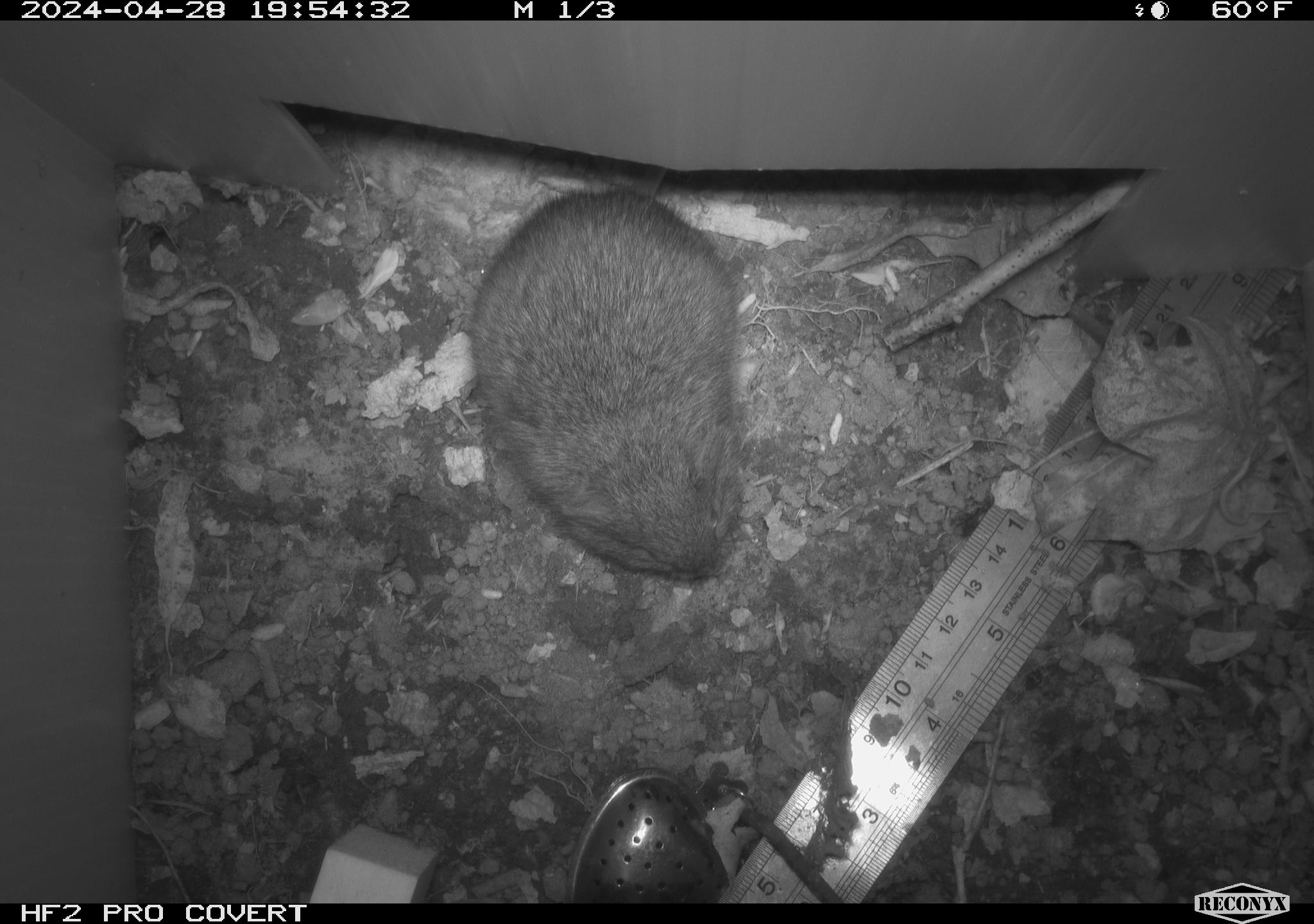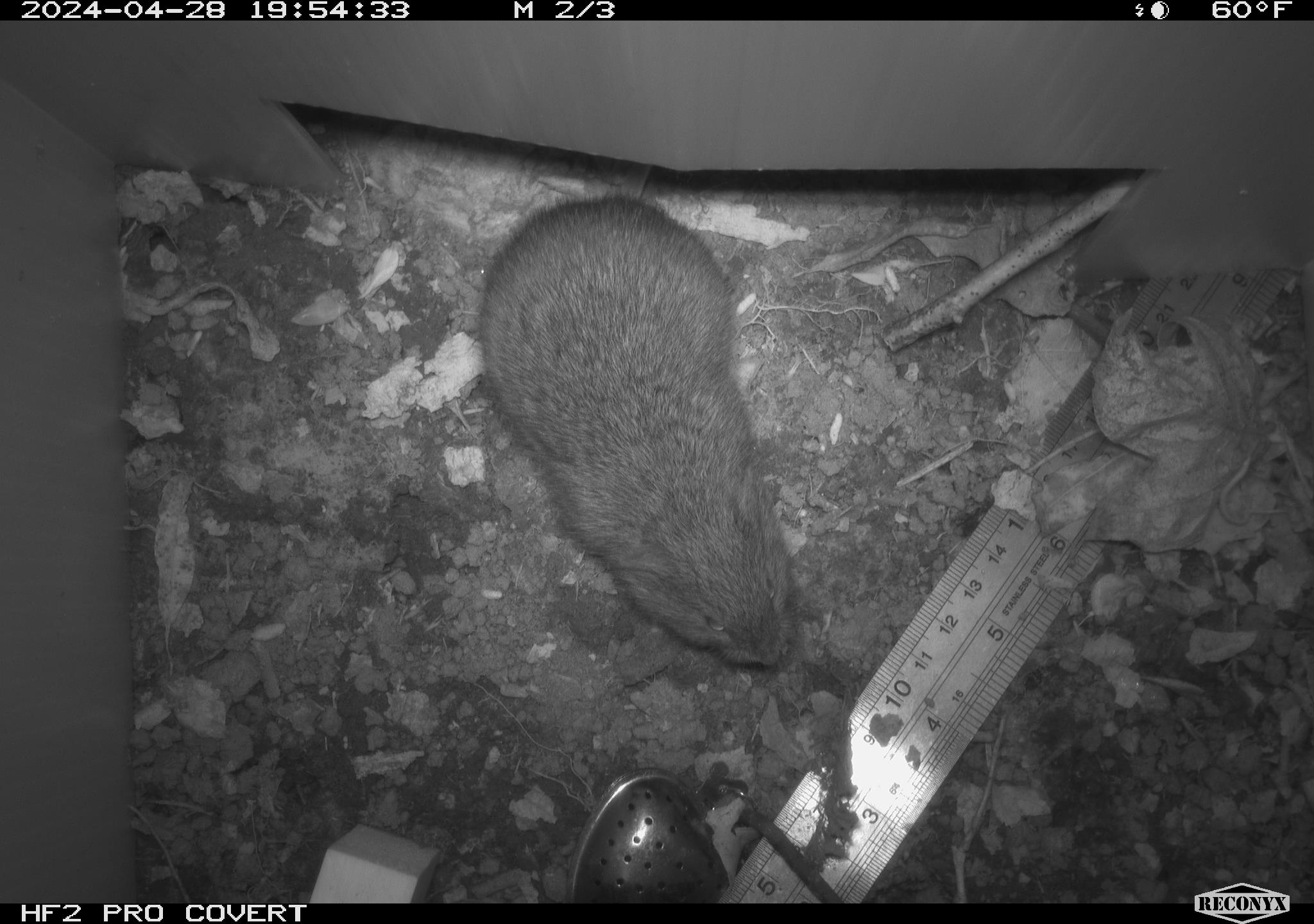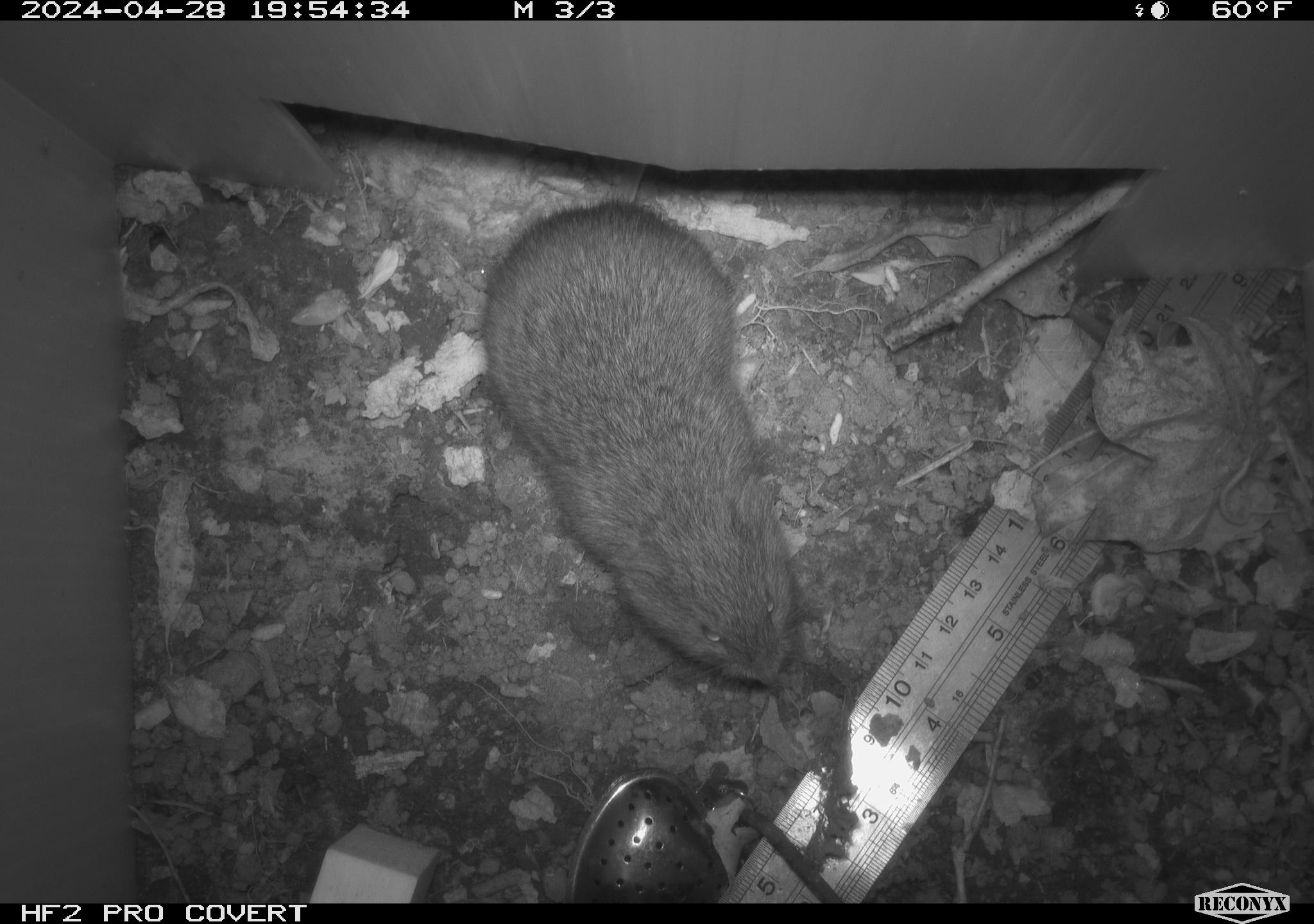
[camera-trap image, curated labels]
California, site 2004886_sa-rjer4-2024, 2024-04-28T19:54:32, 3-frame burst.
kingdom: Animalia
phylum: Chordata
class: Mammalia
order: Rodentia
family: Cricetidae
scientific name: Arvicolinae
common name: voles, lemmings, and muskrats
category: arvicolinae subfamily